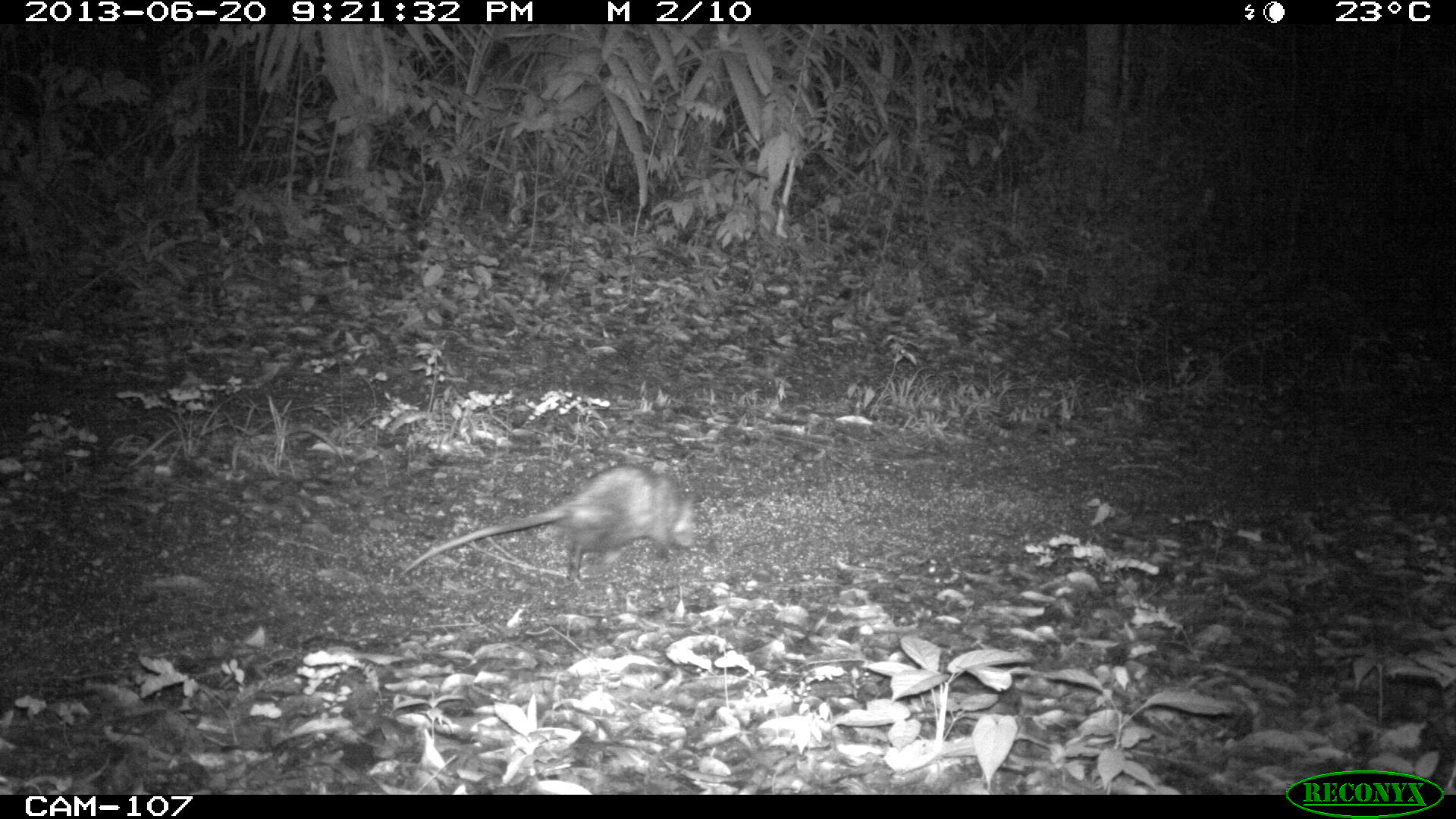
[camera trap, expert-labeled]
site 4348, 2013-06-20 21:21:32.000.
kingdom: Animalia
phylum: Chordata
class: Mammalia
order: Didelphimorphia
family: Didelphidae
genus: Didelphis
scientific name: Didelphis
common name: american opossums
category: didelphis sp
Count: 1.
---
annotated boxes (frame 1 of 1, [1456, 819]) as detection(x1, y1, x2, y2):
didelphis sp: detection(398, 461, 699, 581)